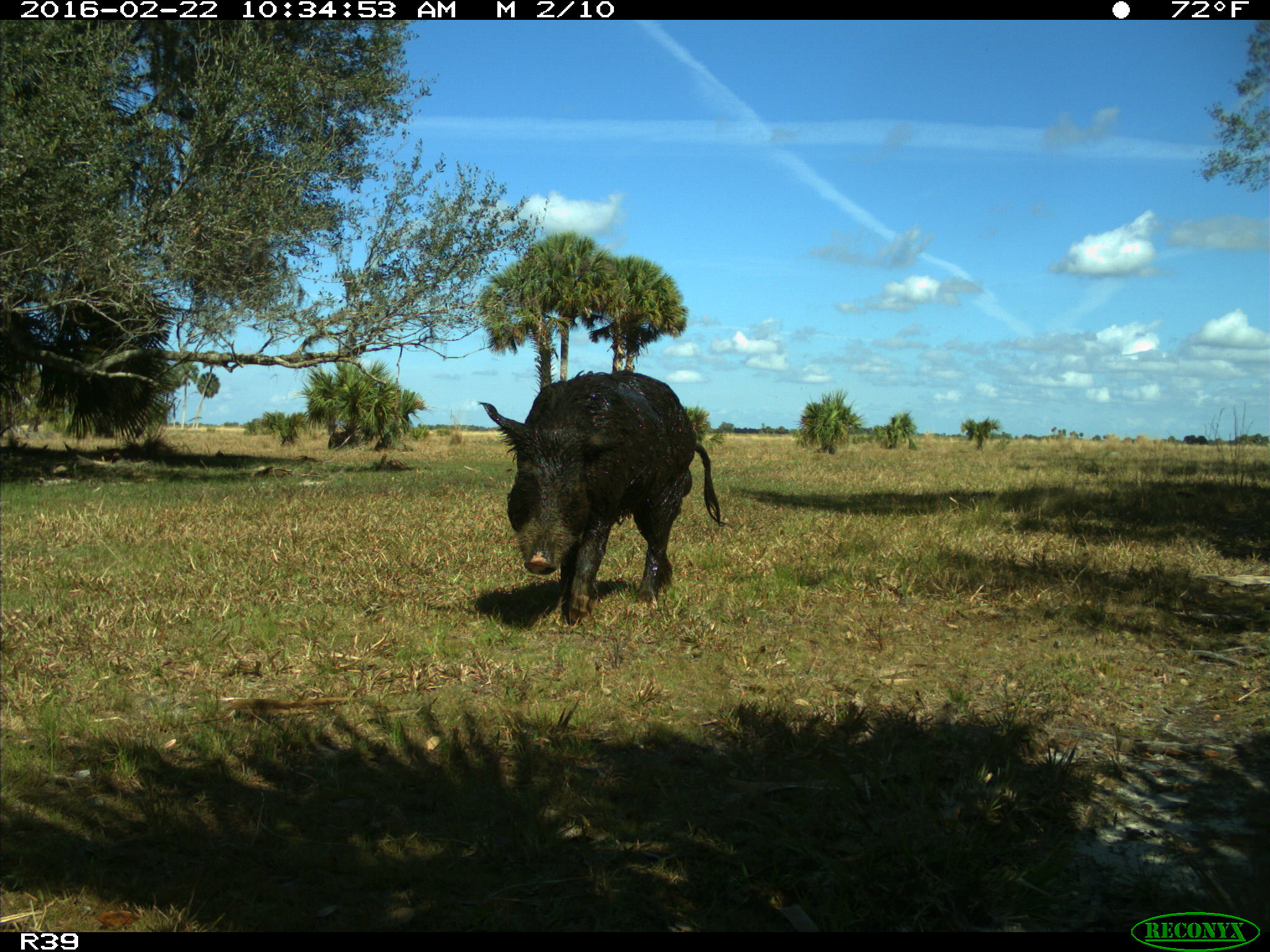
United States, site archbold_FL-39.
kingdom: Animalia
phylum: Chordata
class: Mammalia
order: Artiodactyla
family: Suidae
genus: Sus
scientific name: Sus scrofa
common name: wild boar